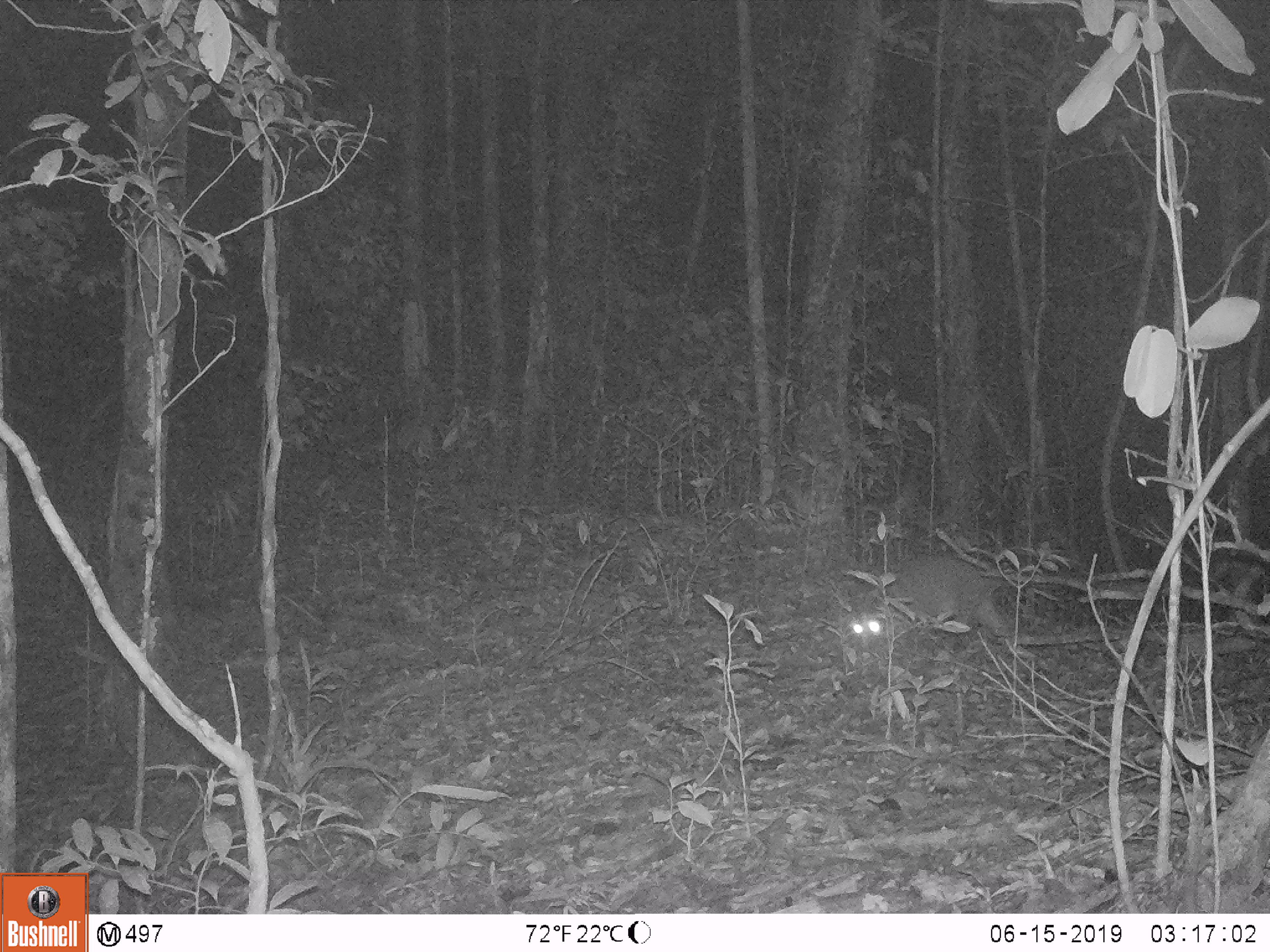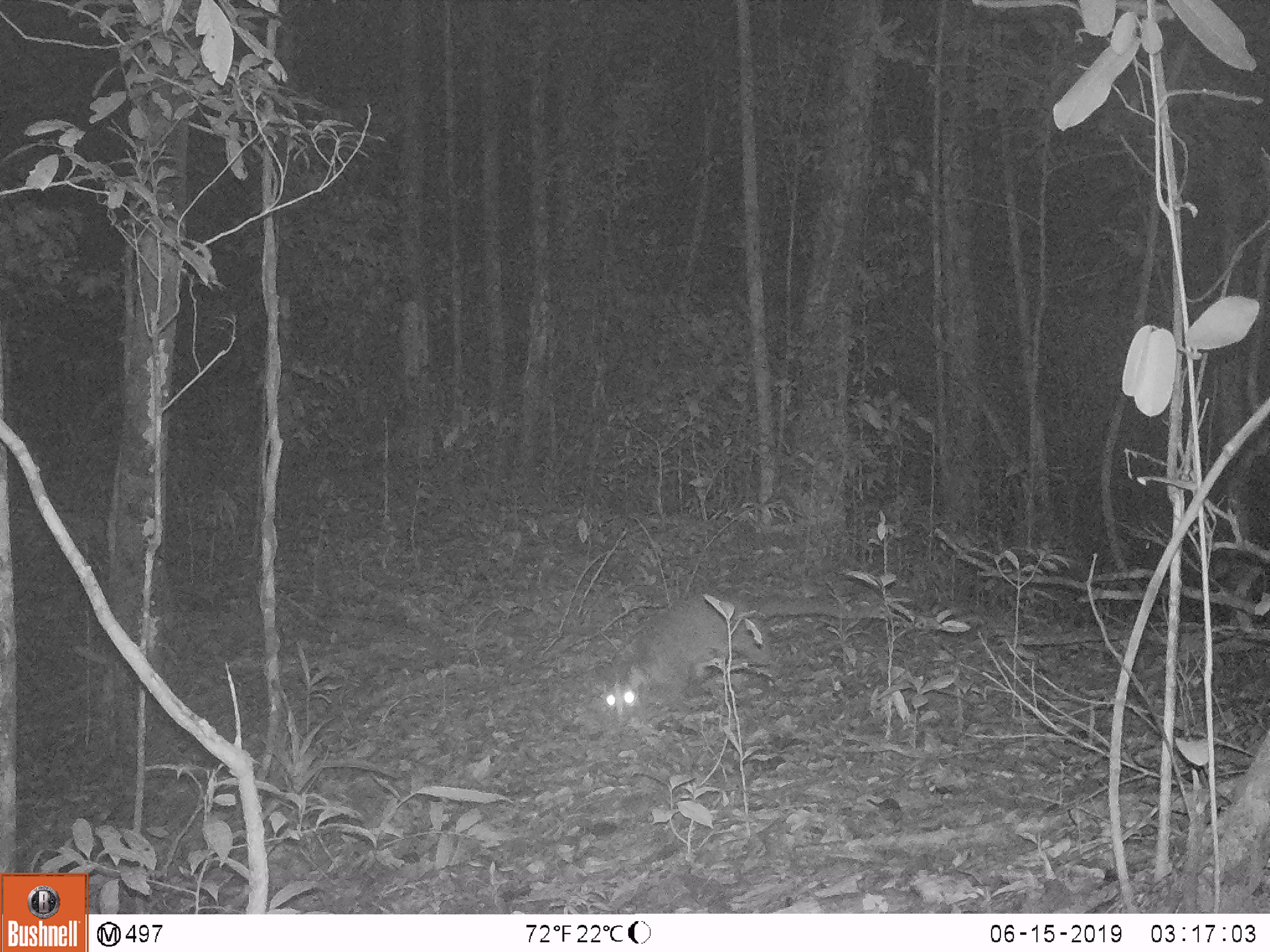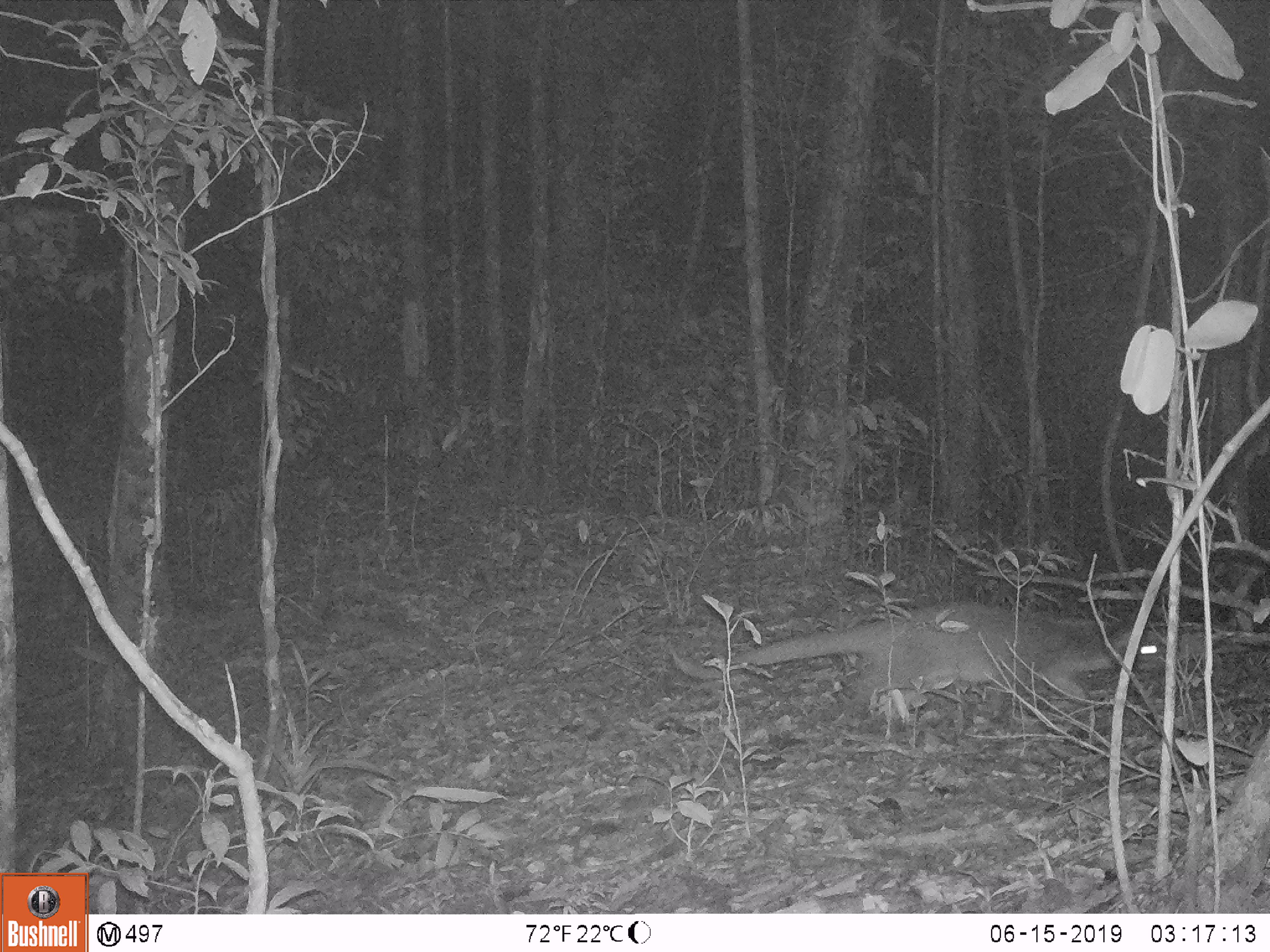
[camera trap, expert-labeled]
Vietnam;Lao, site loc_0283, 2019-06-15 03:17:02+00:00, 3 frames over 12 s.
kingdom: Animalia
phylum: Chordata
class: Mammalia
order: Carnivora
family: Viverridae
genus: Paguma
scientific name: Paguma larvata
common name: masked palm civet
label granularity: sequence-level